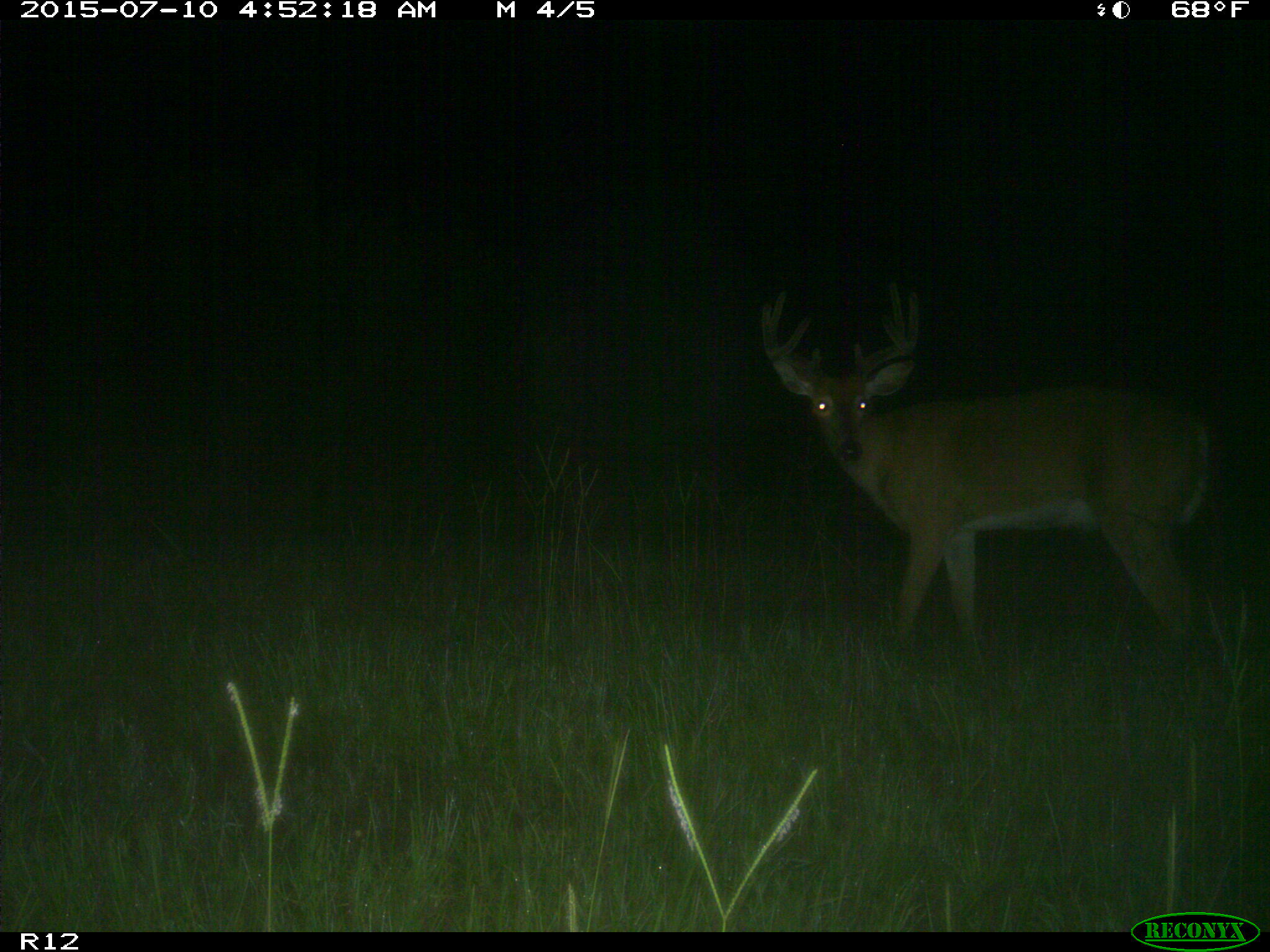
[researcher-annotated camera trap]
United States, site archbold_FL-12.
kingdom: Animalia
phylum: Chordata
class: Mammalia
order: Artiodactyla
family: Cervidae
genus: Odocoileus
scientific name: Odocoileus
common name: deer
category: unidentified deer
Unidentified deer (deer) (Odocoileus).